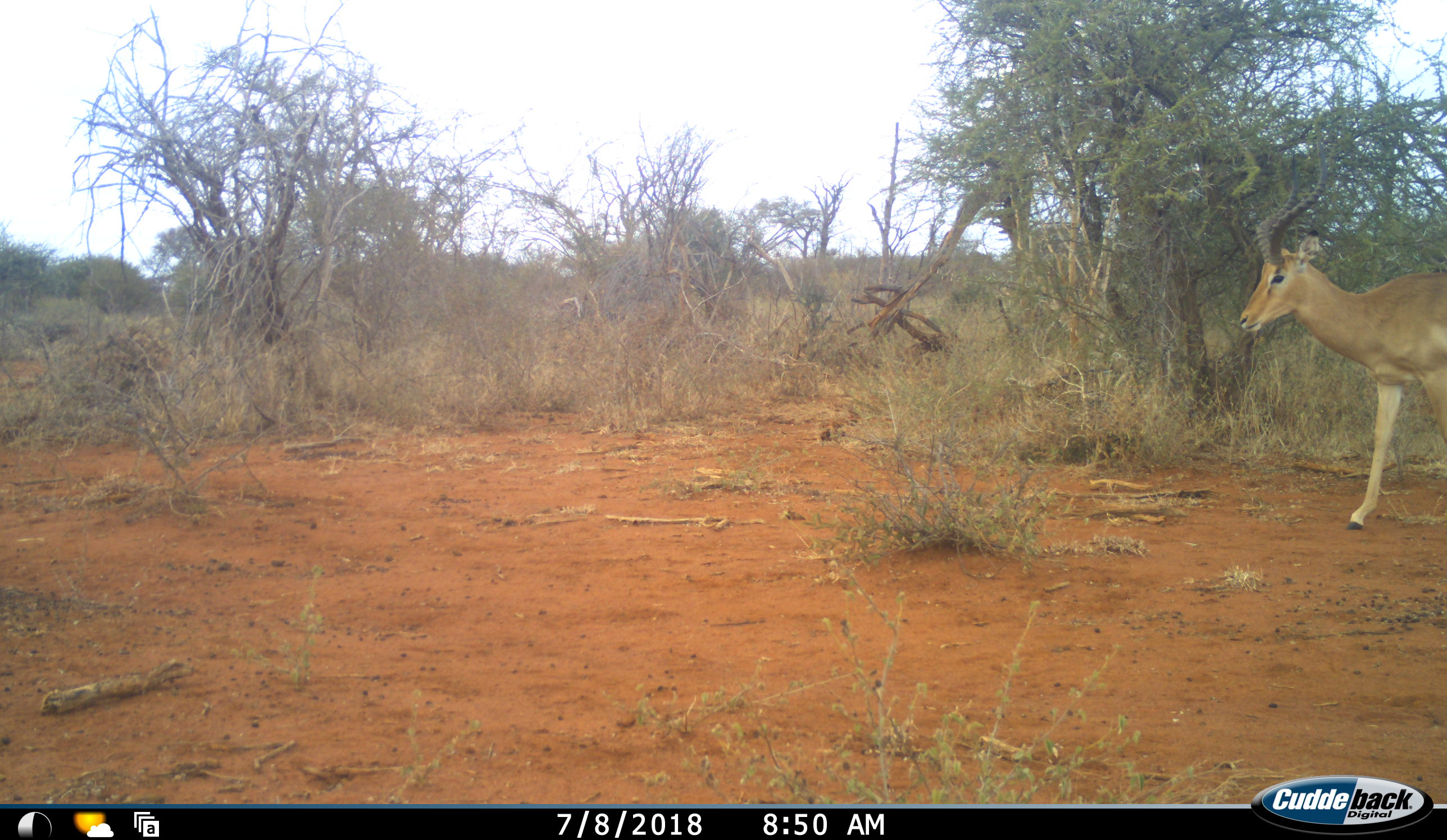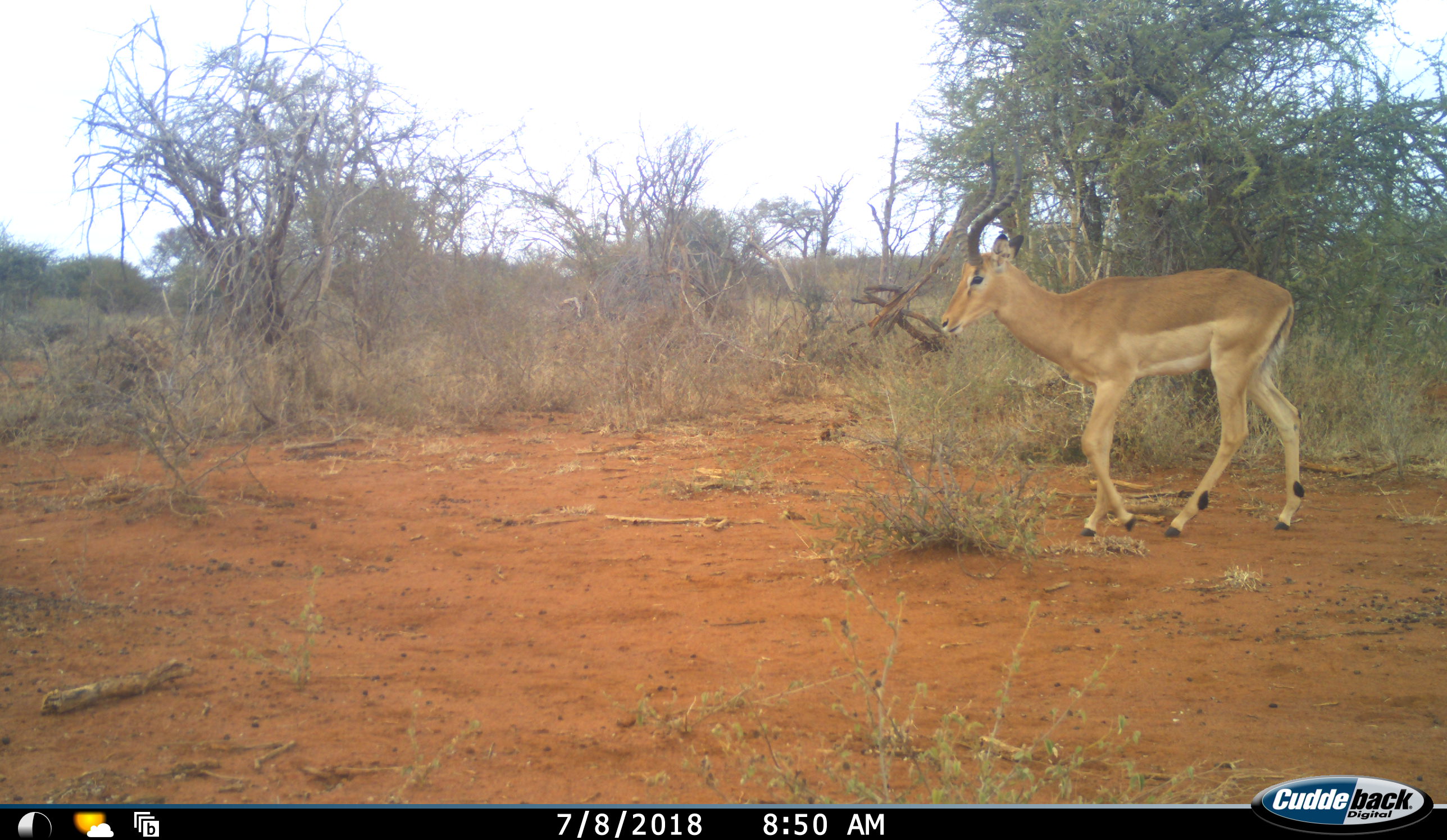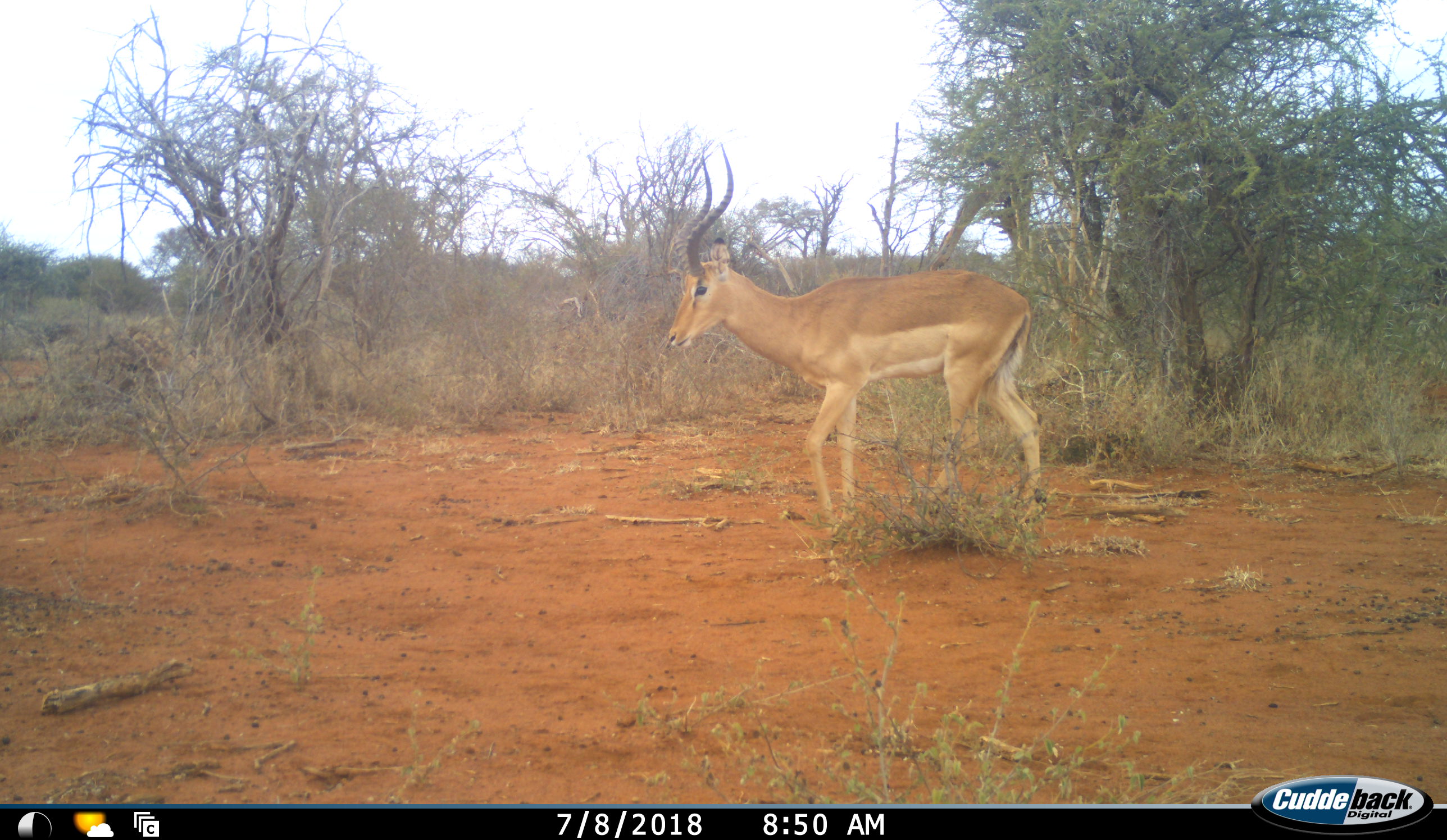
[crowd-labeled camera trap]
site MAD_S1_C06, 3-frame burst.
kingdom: Animalia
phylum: Chordata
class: Mammalia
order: Artiodactyla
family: Bovidae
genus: Aepyceros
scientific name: Aepyceros melampus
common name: impala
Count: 1.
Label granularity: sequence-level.